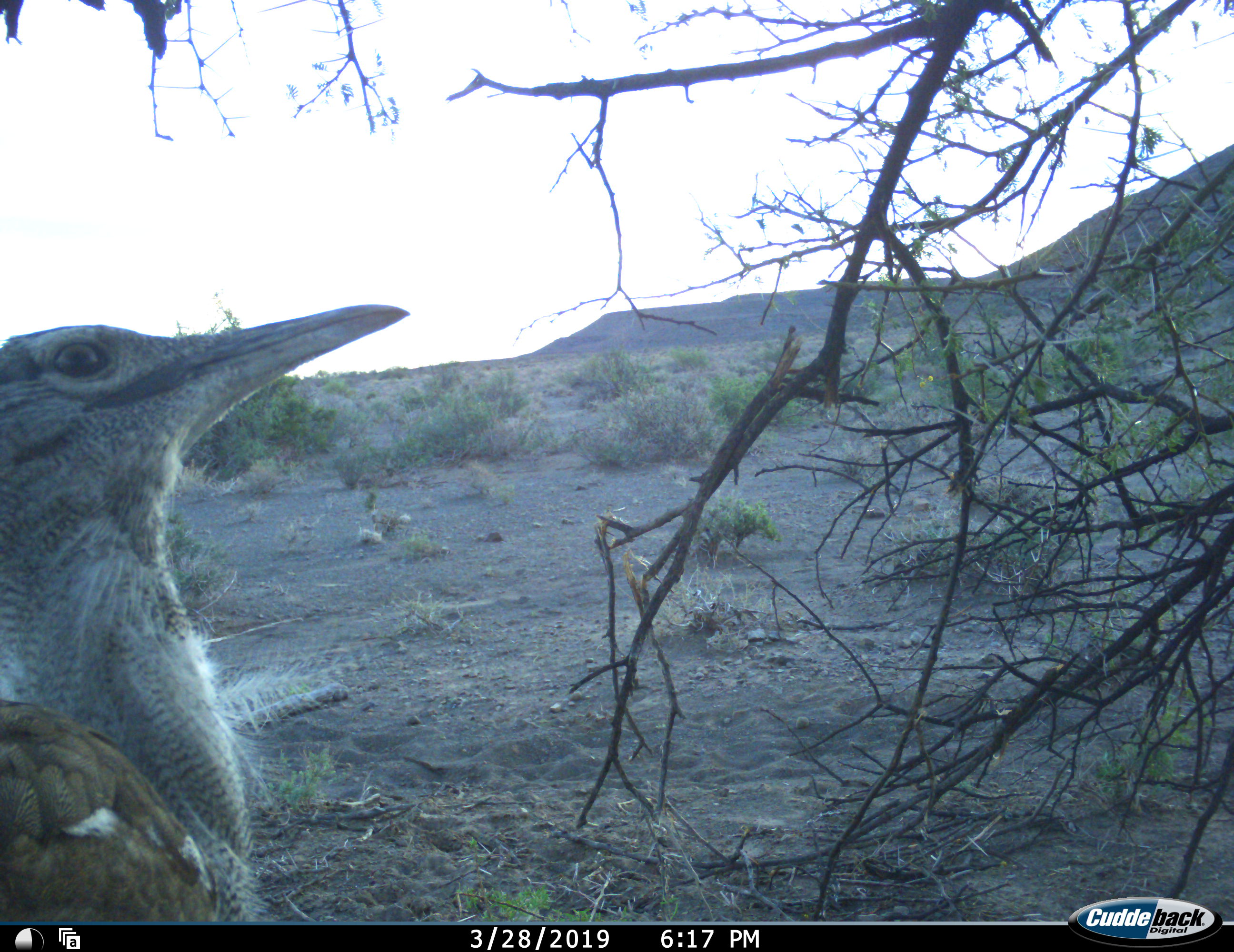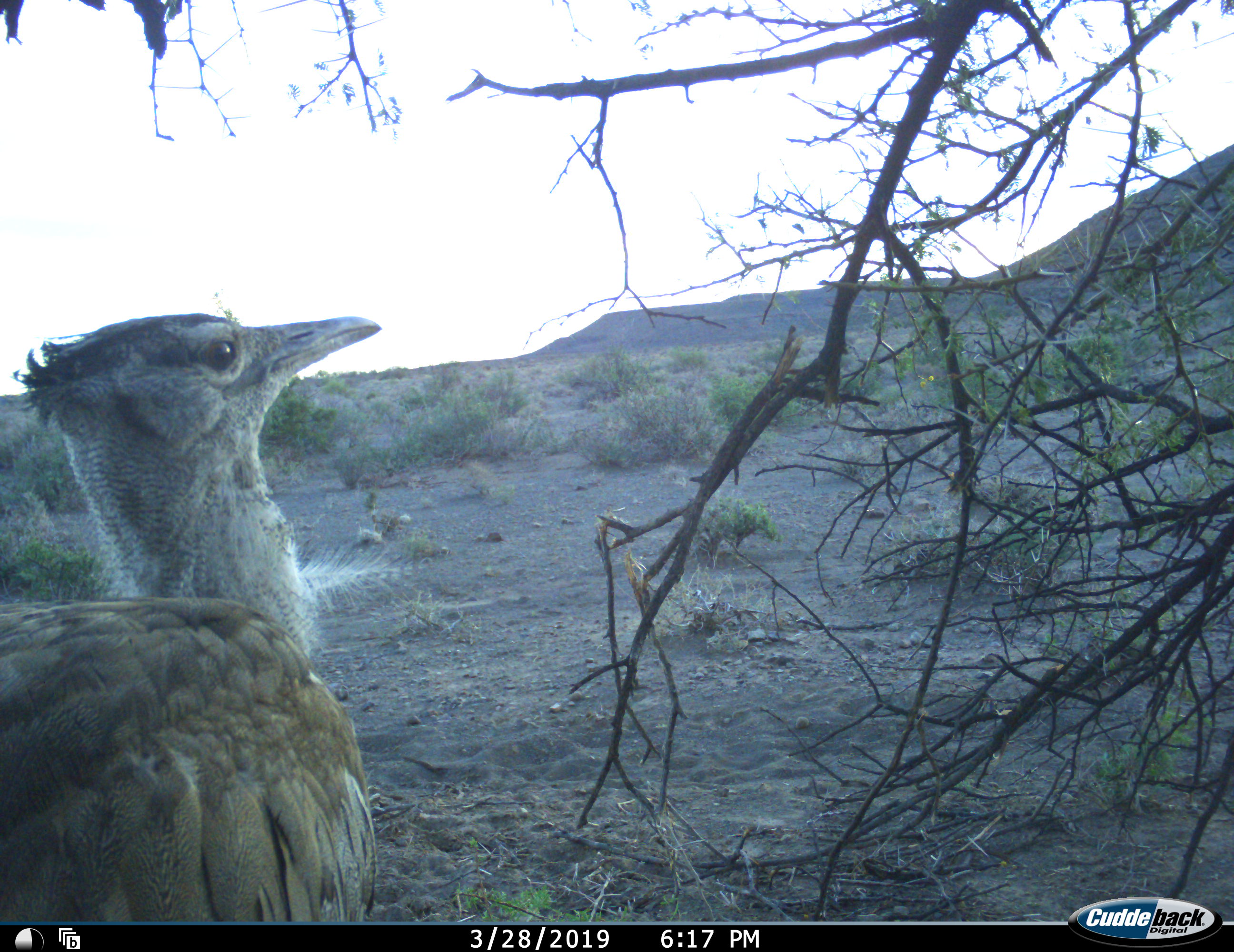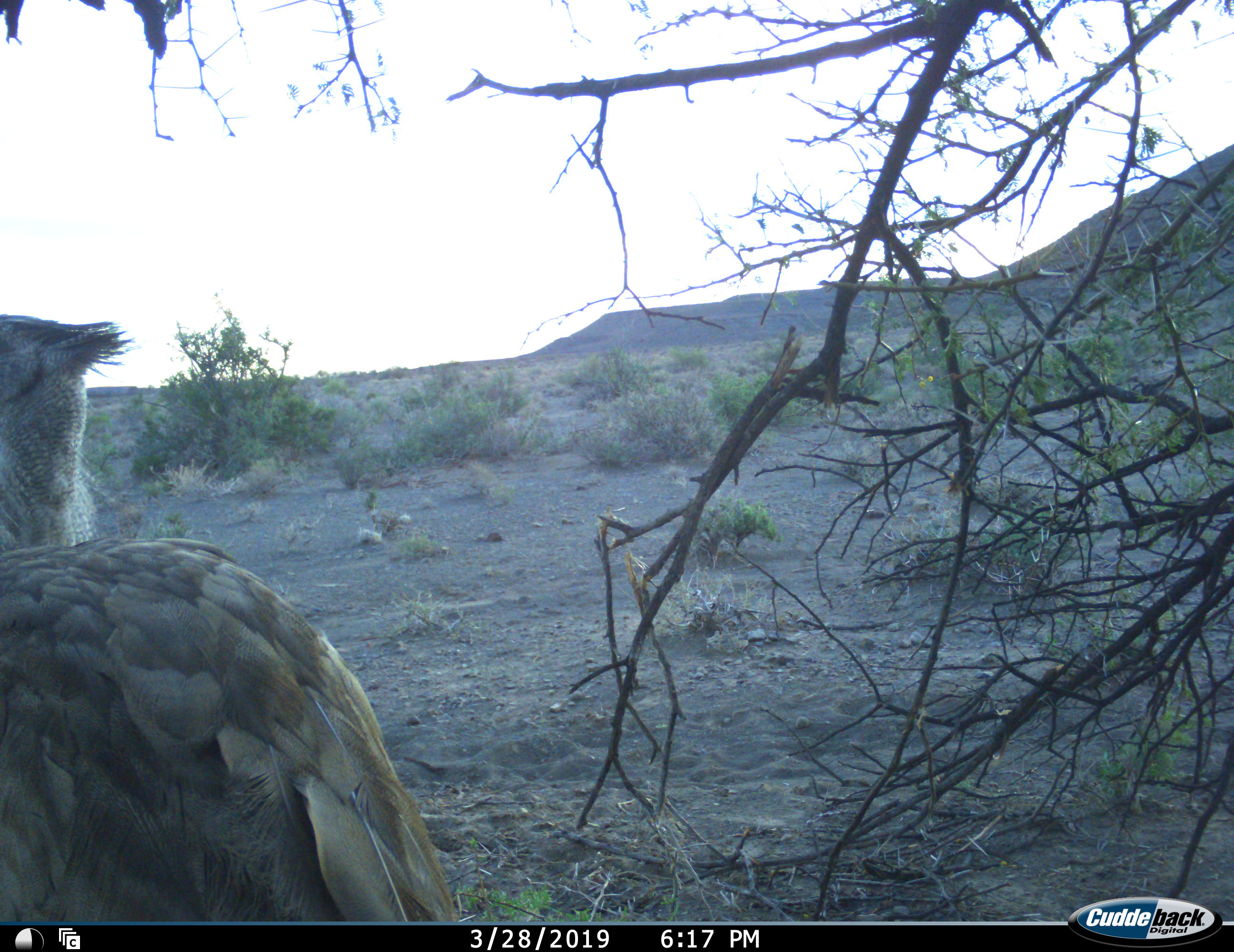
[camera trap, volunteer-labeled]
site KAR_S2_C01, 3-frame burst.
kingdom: Animalia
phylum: Chordata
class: Aves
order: Otidiformes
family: Otididae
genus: Ardeotis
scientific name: Ardeotis kori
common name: kori bustard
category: bustardkori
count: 1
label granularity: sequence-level